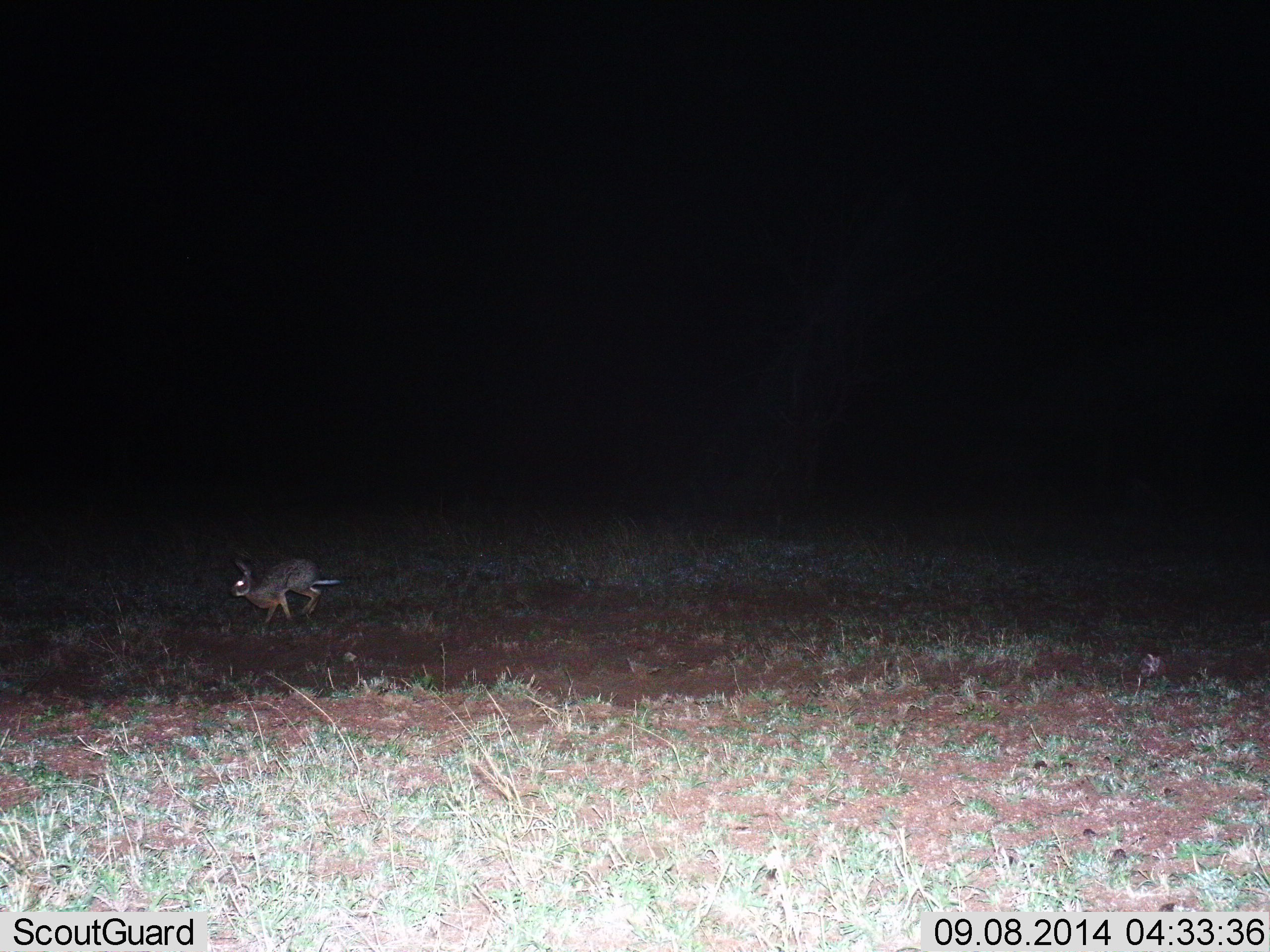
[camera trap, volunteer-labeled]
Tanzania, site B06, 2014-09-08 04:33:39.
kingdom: Animalia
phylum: Chordata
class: Mammalia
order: Lagomorpha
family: Leporidae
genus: Lepus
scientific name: Lepus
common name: hare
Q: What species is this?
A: Hare (Lepus).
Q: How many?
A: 1.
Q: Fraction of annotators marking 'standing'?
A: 0%.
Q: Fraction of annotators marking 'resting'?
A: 0%.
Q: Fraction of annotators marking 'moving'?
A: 100%.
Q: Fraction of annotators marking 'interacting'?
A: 0%.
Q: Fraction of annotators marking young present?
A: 0%.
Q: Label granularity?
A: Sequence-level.